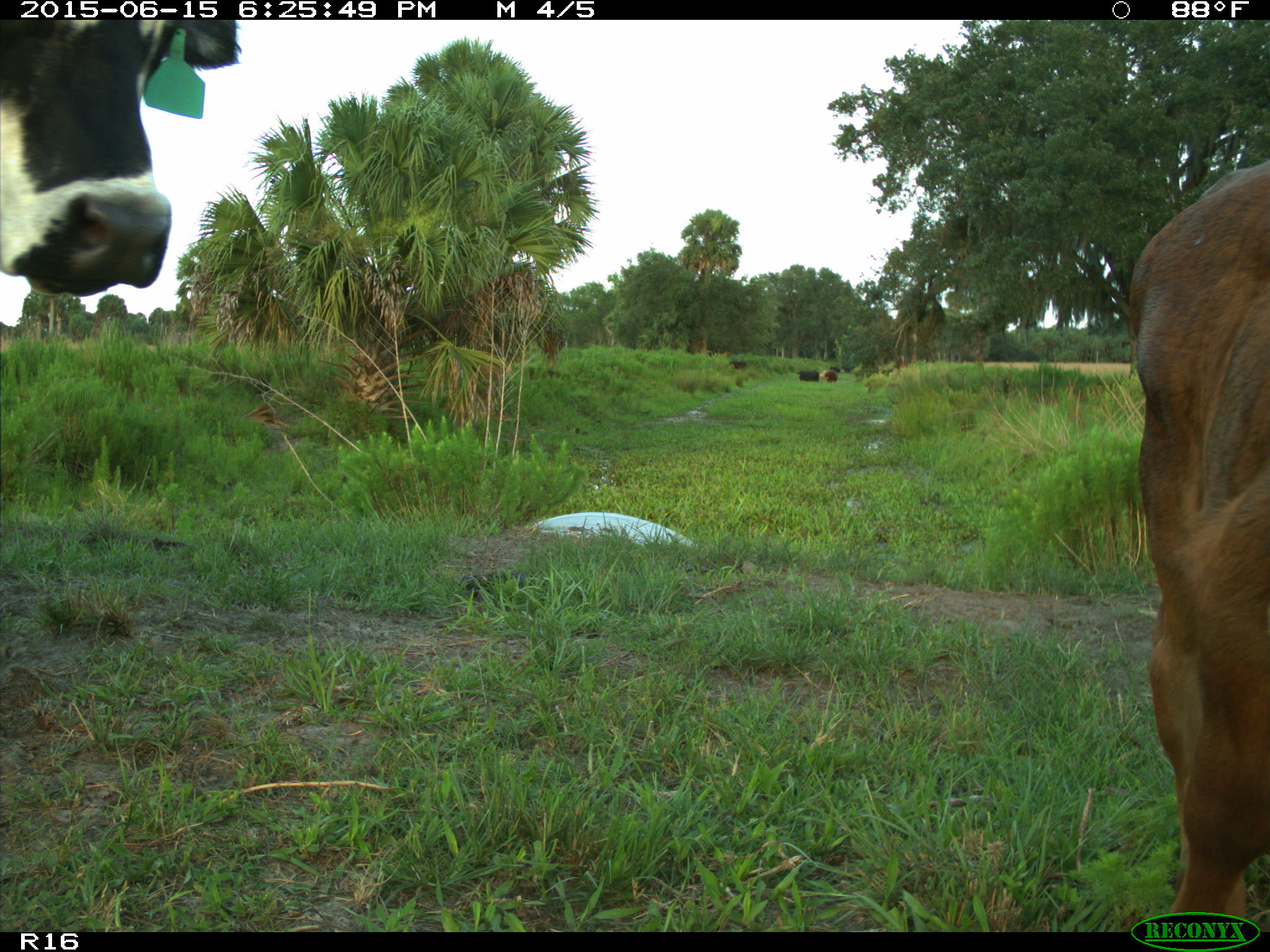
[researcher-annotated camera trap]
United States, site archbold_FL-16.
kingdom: Animalia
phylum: Chordata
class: Mammalia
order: Artiodactyla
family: Bovidae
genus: Bos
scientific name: Bos taurus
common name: domestic cow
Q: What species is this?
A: Bos taurus (domestic cow).